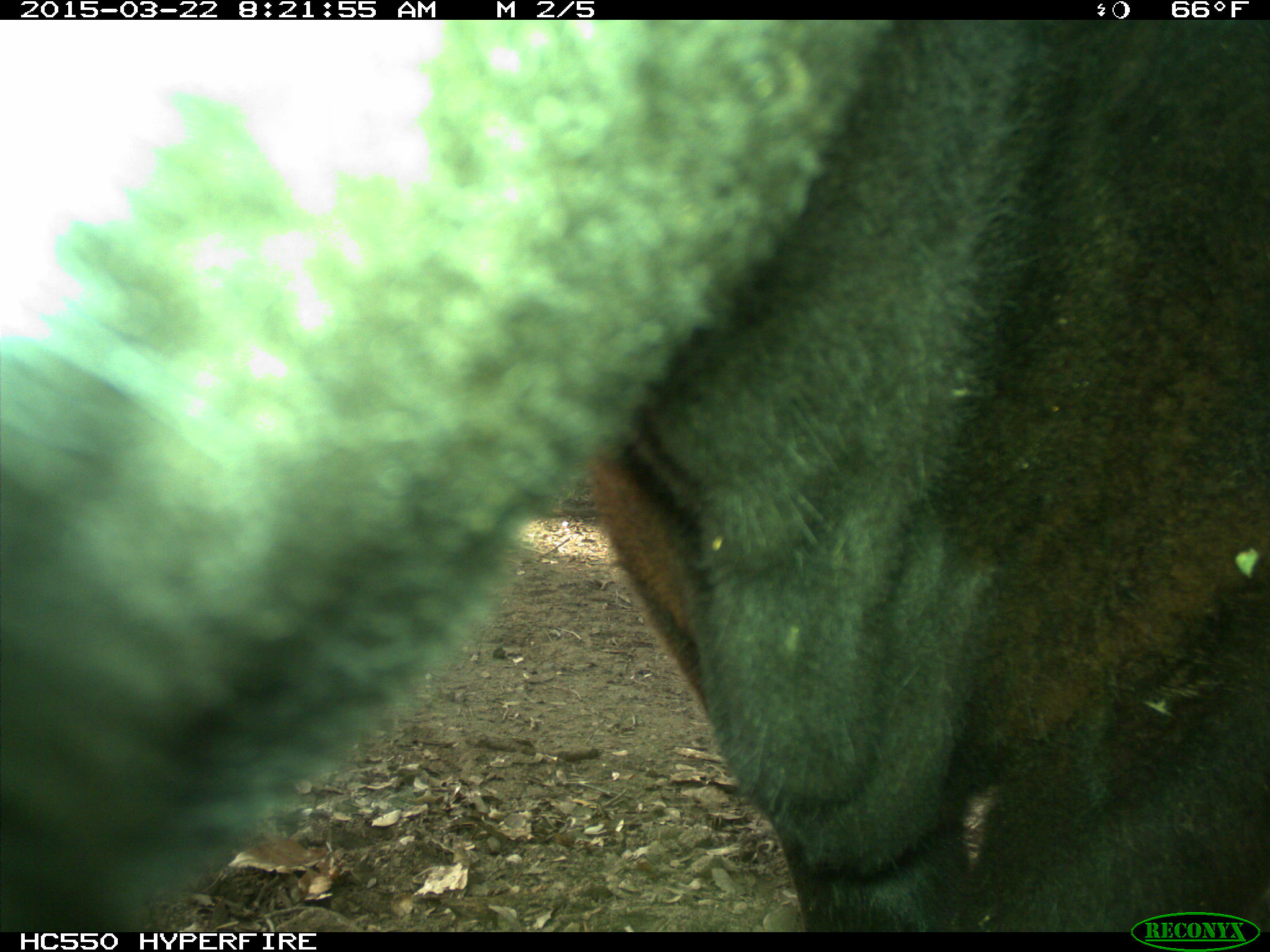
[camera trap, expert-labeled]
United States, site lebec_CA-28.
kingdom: Animalia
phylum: Chordata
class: Mammalia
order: Artiodactyla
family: Bovidae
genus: Bos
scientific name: Bos taurus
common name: domestic cow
Bos taurus (domestic cow).